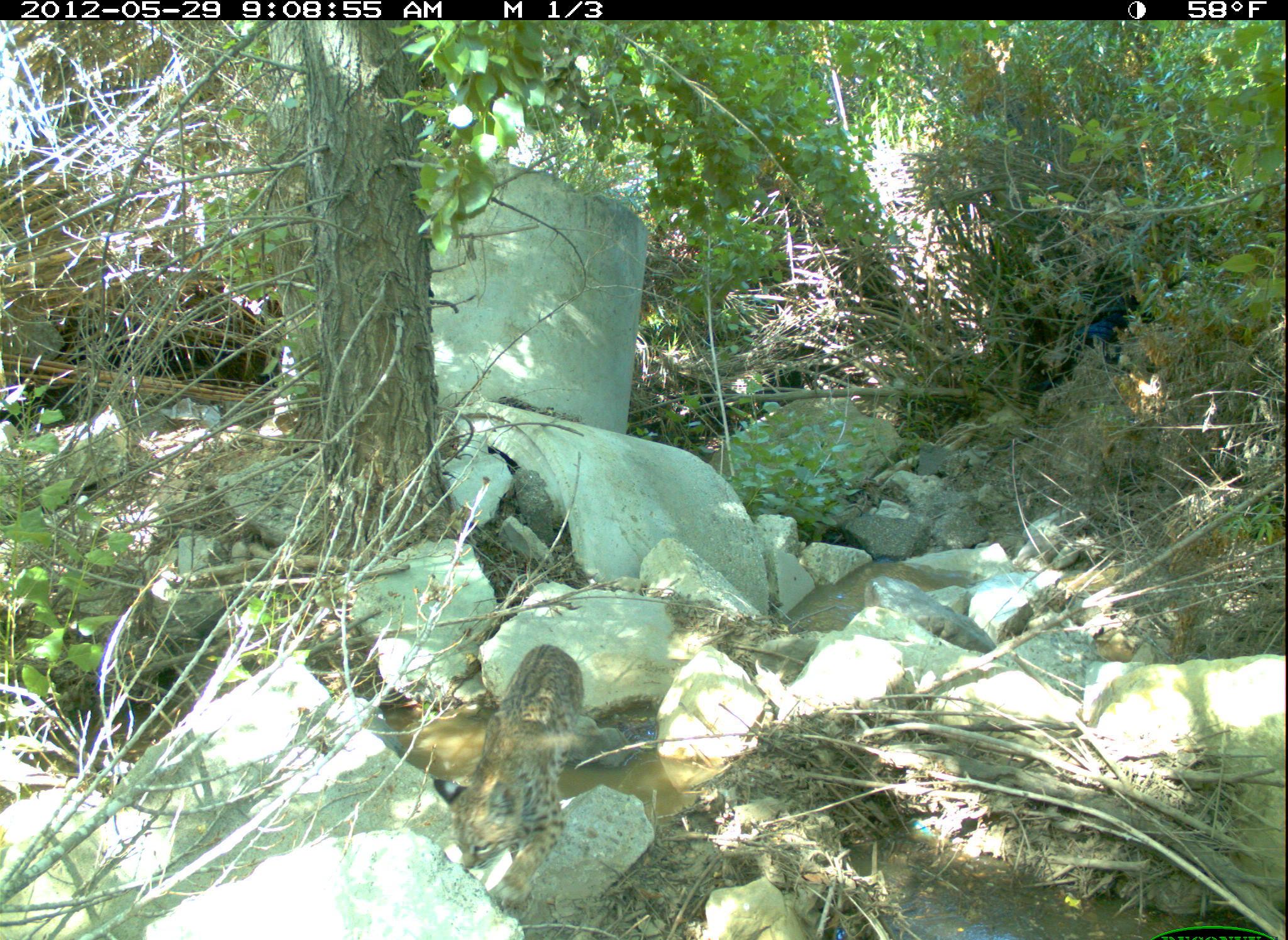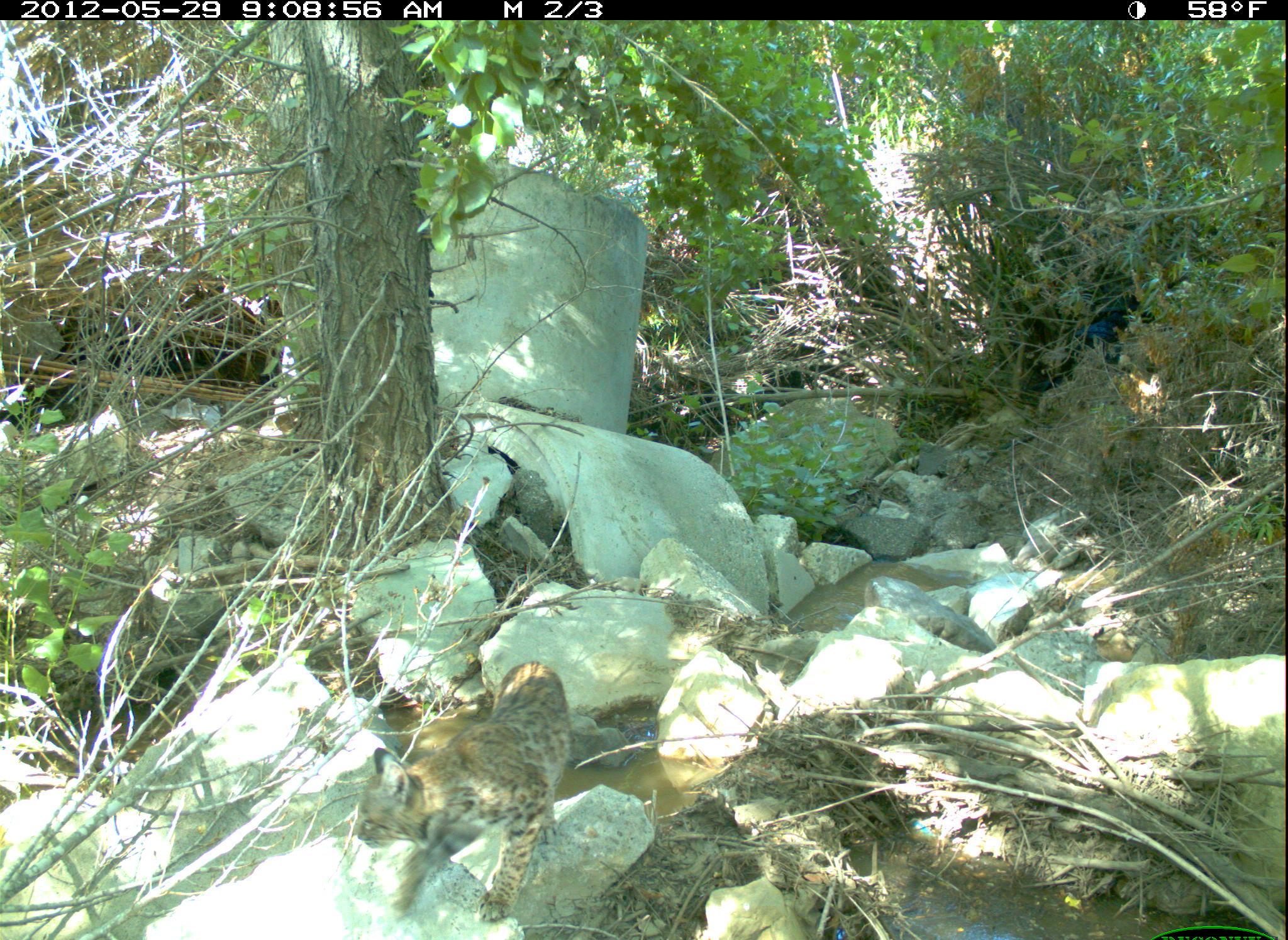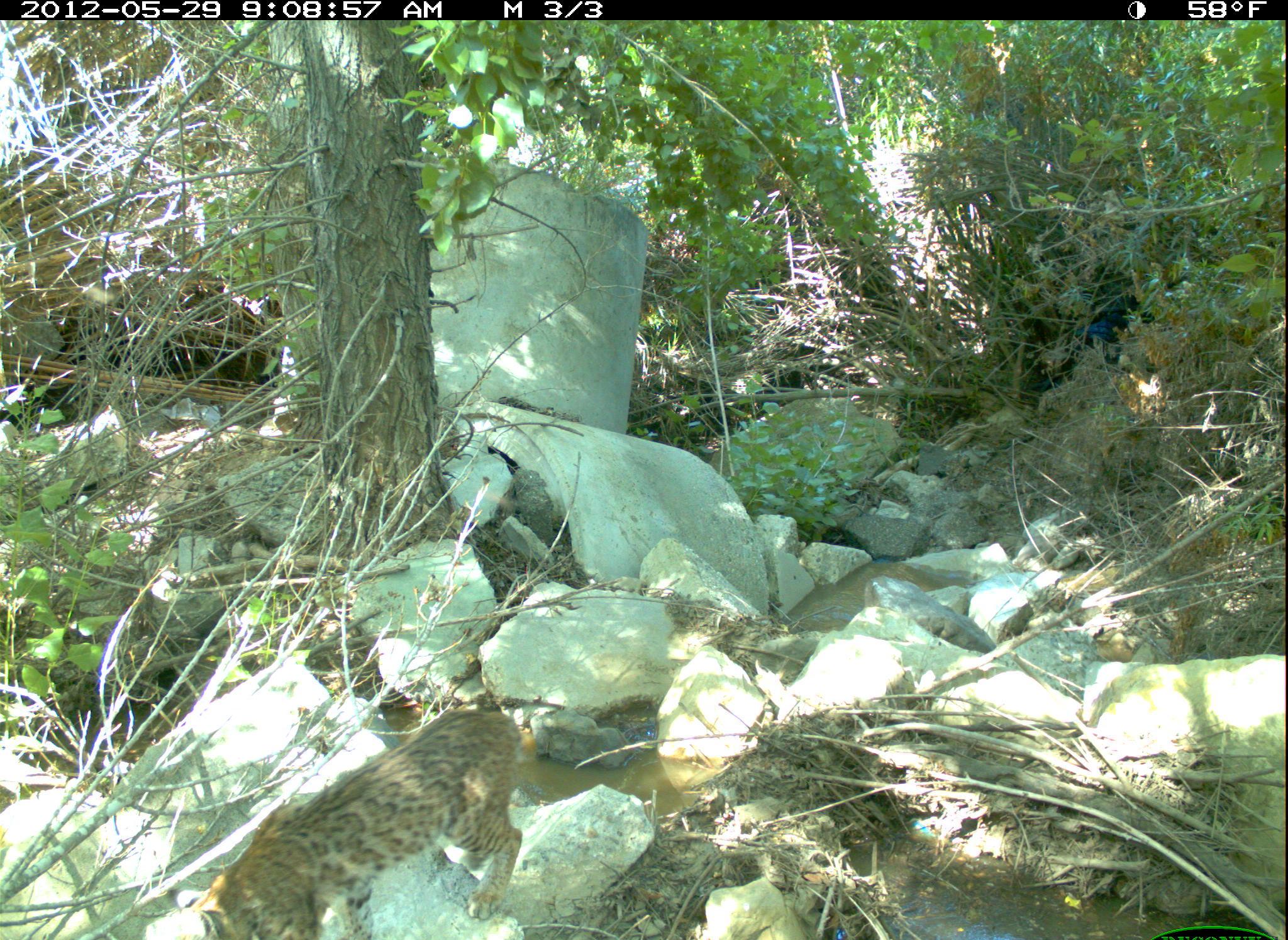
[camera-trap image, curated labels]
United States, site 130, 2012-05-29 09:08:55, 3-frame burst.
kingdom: Animalia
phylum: Chordata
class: Mammalia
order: Carnivora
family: Felidae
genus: Lynx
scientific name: Lynx rufus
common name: bobcat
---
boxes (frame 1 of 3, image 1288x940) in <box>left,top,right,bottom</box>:
bobcat: <box>433,633,596,894</box>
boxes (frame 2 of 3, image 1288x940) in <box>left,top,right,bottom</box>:
bobcat: <box>343,659,597,912</box>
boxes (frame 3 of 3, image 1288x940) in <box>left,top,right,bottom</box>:
bobcat: <box>159,695,549,940</box>